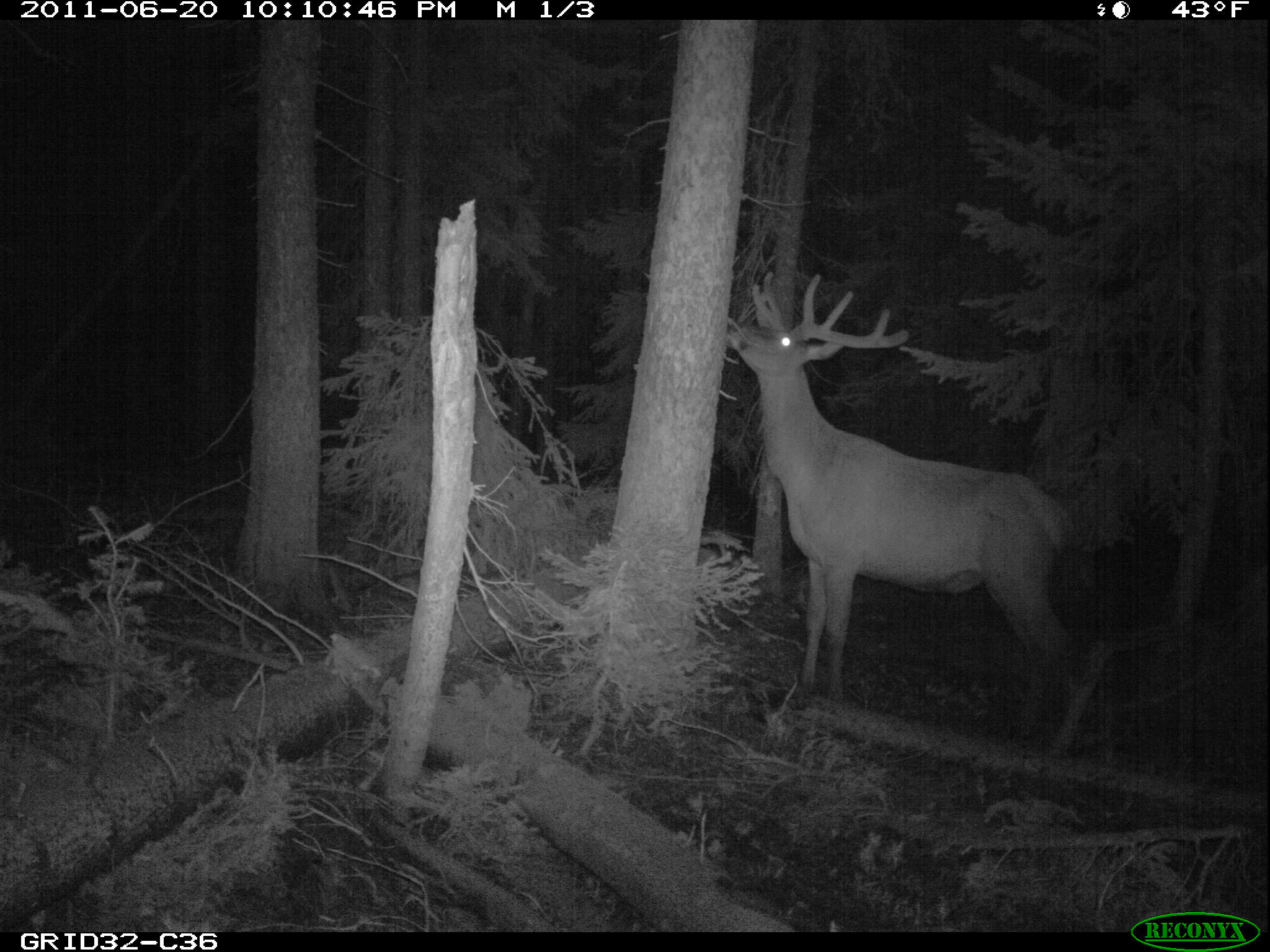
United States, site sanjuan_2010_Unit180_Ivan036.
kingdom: Animalia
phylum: Chordata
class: Mammalia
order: Artiodactyla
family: Cervidae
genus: Cervus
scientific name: Cervus elaphus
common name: red deer